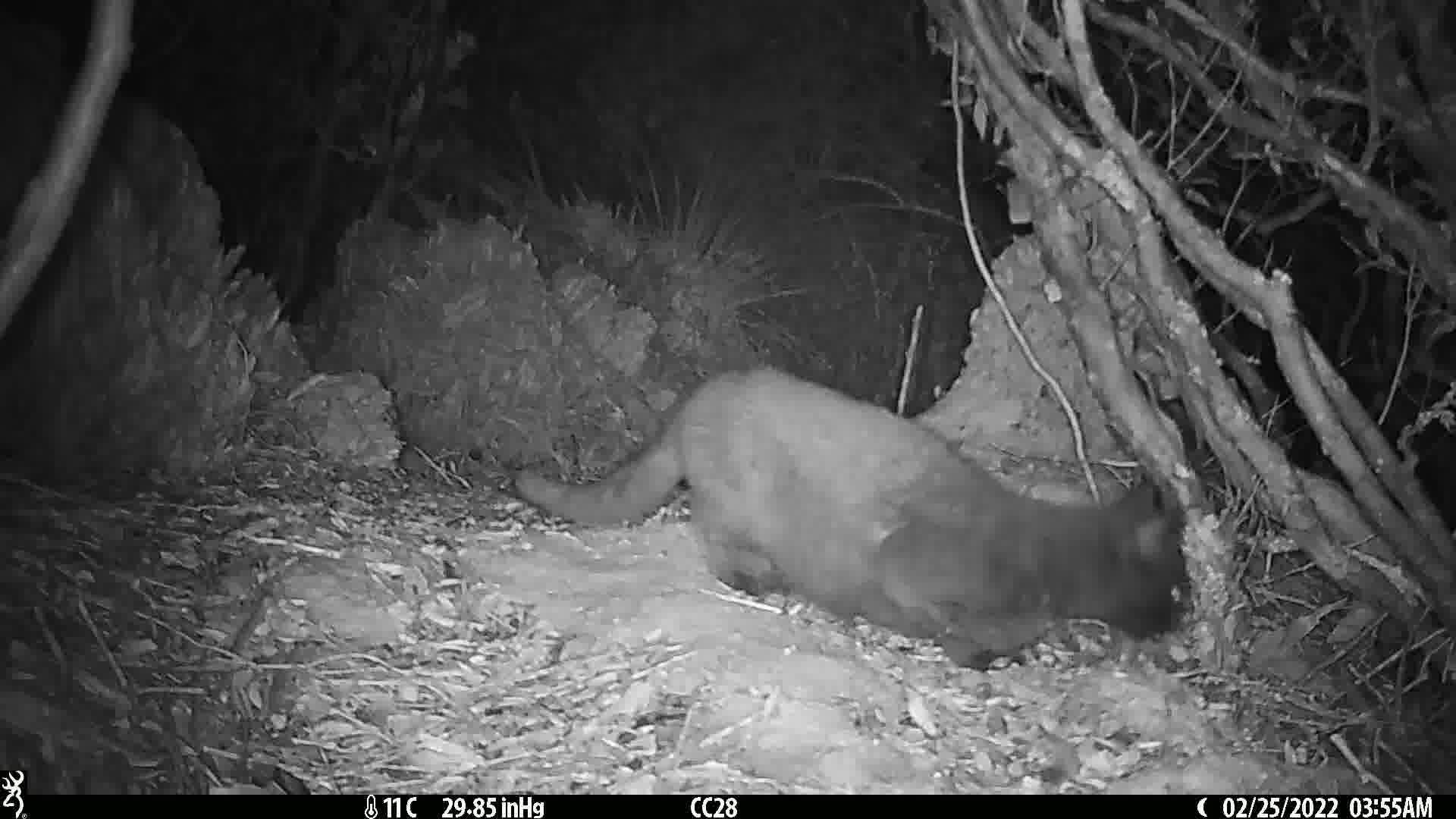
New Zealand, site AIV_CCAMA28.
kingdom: Animalia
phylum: Chordata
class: Mammalia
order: Carnivora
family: Felidae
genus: Felis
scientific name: Felis catus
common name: domestic cat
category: cat